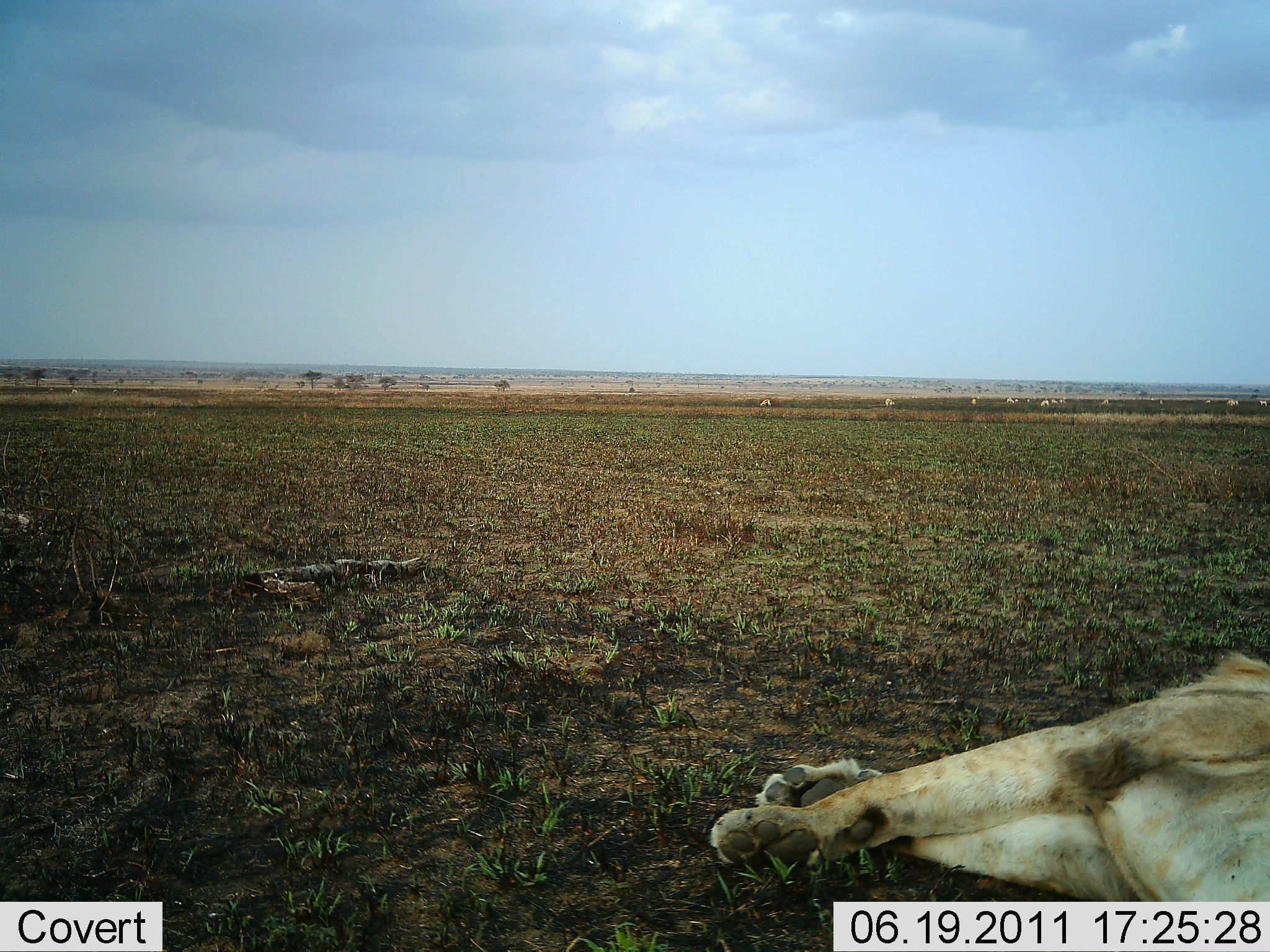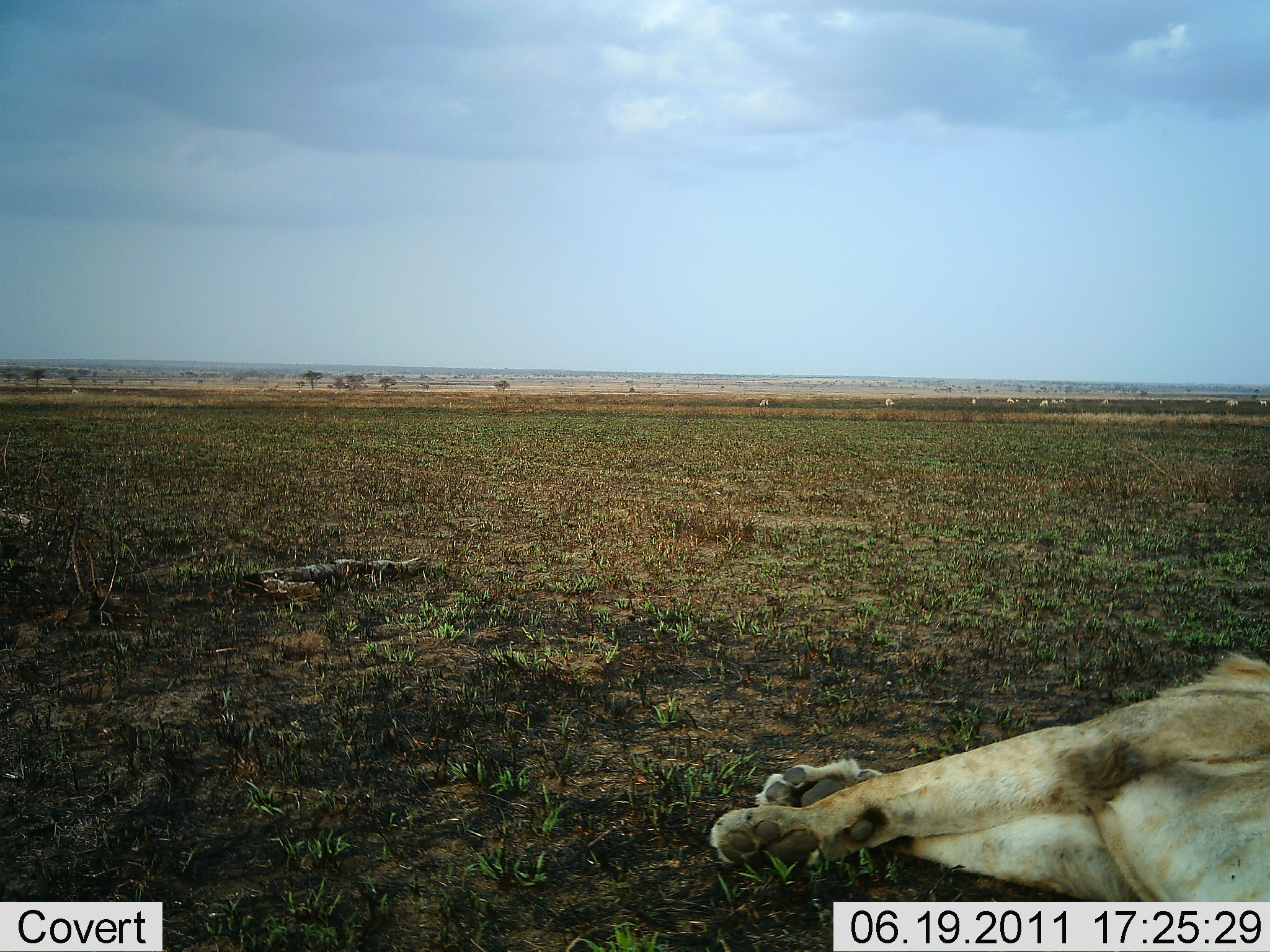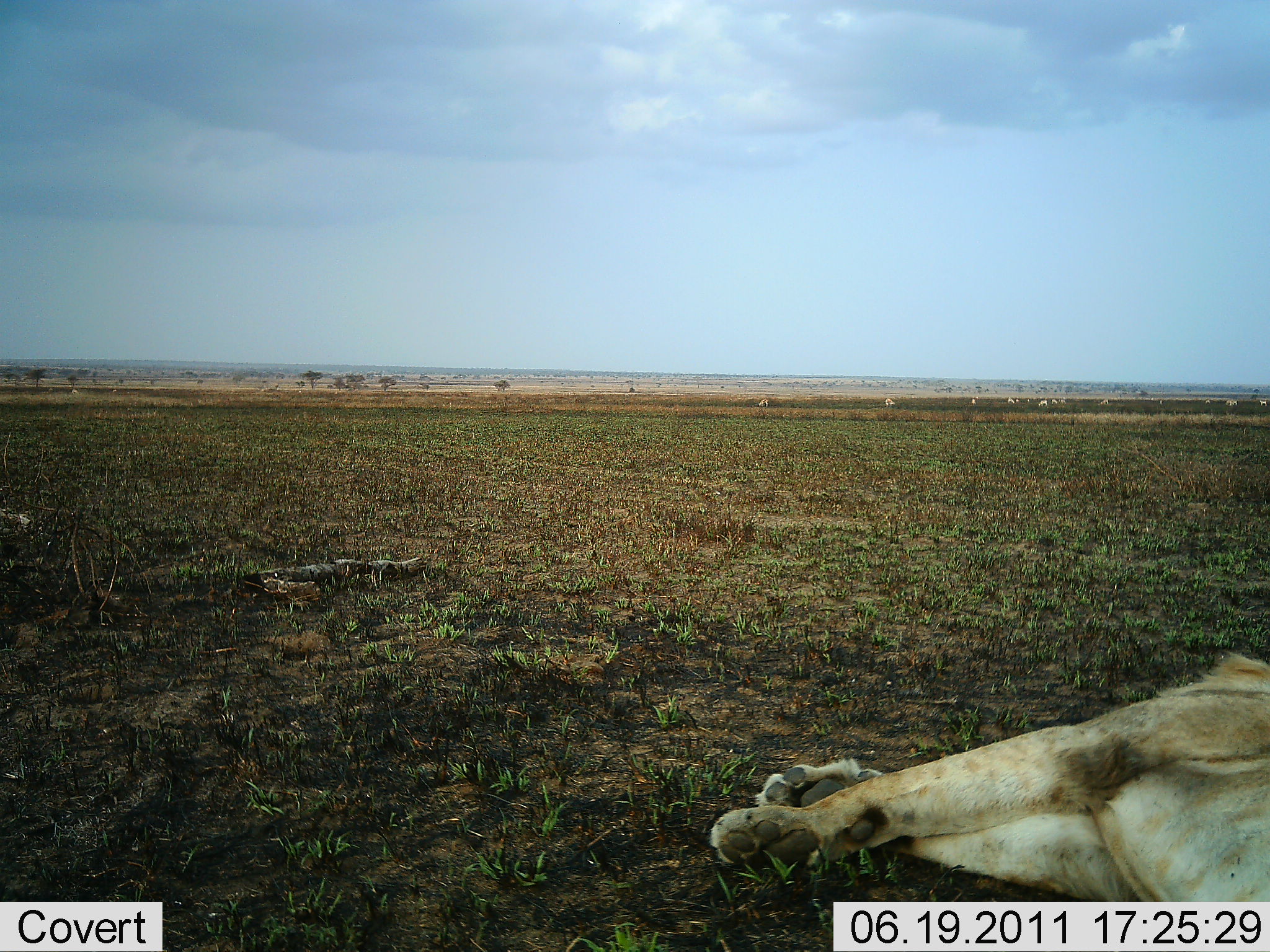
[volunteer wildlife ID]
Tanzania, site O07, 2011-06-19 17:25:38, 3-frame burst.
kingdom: Animalia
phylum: Chordata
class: Mammalia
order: Carnivora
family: Felidae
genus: Panthera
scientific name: Panthera leo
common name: lion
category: lionfemale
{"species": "lionfemale (lion) (Panthera leo)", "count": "1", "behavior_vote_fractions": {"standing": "0%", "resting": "100%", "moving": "0%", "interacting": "0%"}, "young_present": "0%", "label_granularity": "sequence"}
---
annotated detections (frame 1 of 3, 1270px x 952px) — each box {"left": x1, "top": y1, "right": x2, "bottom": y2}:
animal: {"left": 708, "top": 650, "right": 1270, "bottom": 903}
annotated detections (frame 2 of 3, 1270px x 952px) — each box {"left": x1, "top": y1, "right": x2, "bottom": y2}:
animal: {"left": 705, "top": 643, "right": 1270, "bottom": 906}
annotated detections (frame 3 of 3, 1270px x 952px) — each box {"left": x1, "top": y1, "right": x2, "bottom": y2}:
animal: {"left": 708, "top": 650, "right": 1270, "bottom": 903}